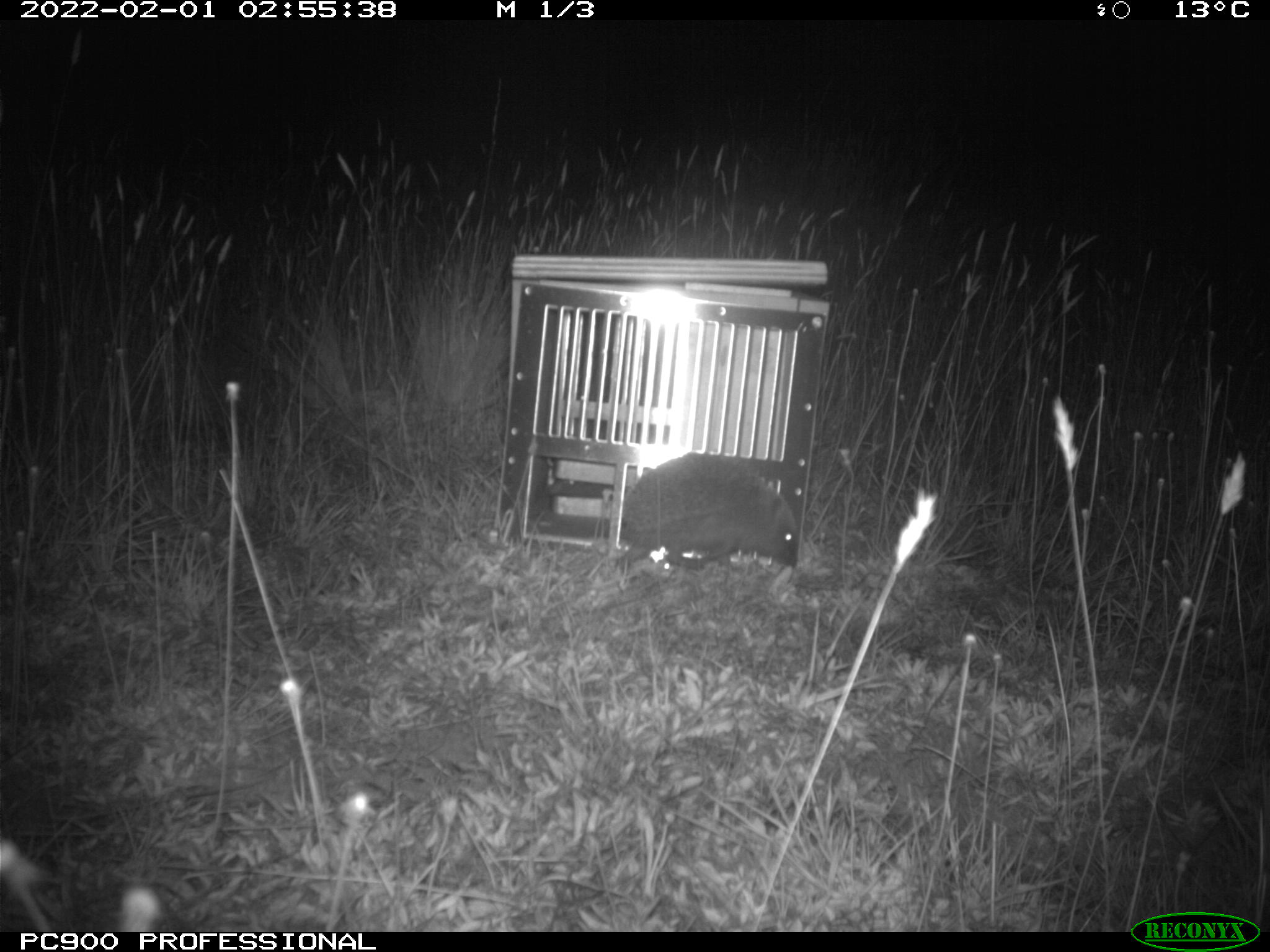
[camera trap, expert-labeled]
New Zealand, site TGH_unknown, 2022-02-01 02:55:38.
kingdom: Animalia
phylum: Chordata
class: Mammalia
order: Eulipotyphla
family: Erinaceidae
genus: Erinaceus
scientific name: Erinaceus europaeus europaeus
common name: european hedgehog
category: hedgehog